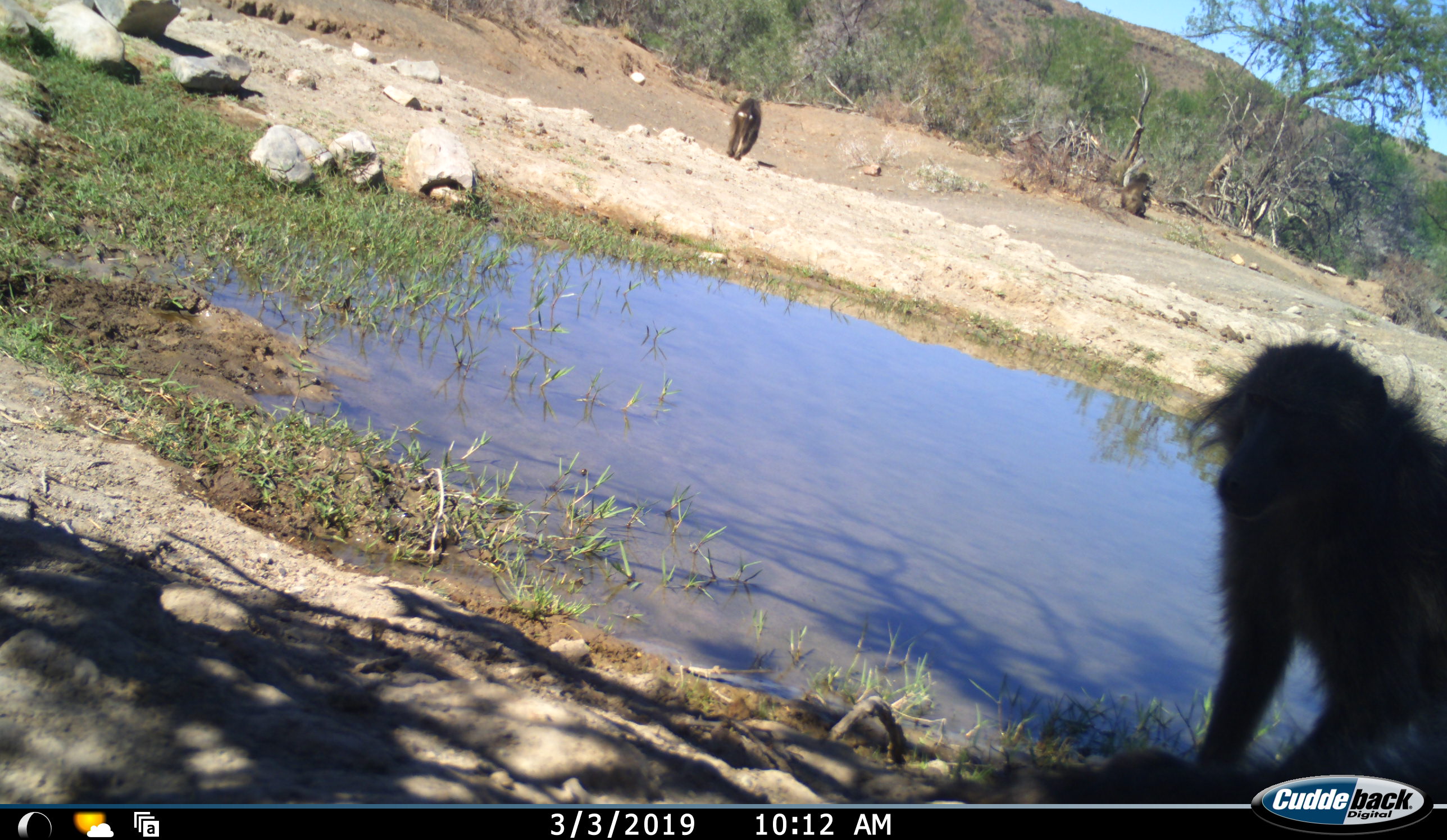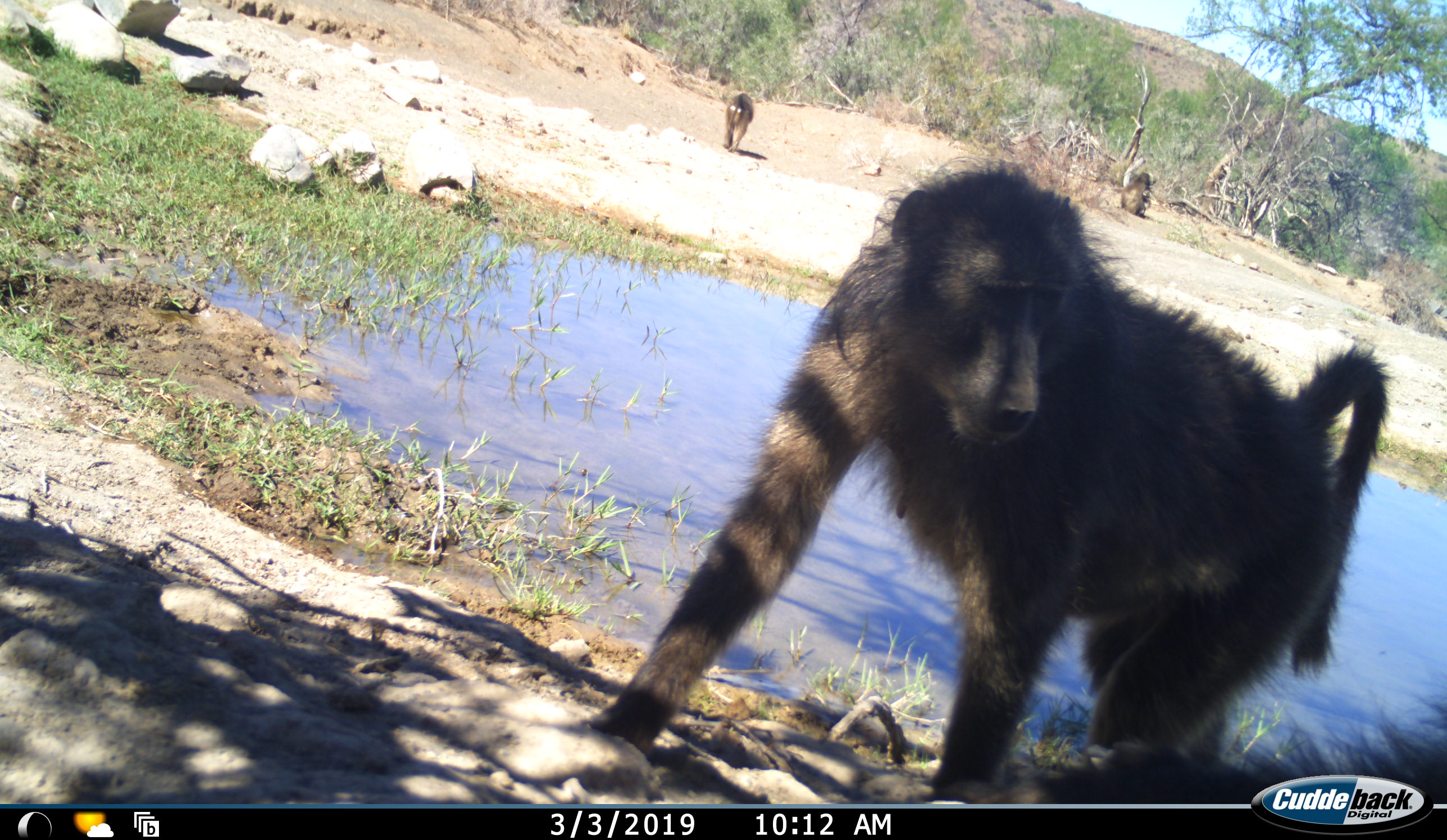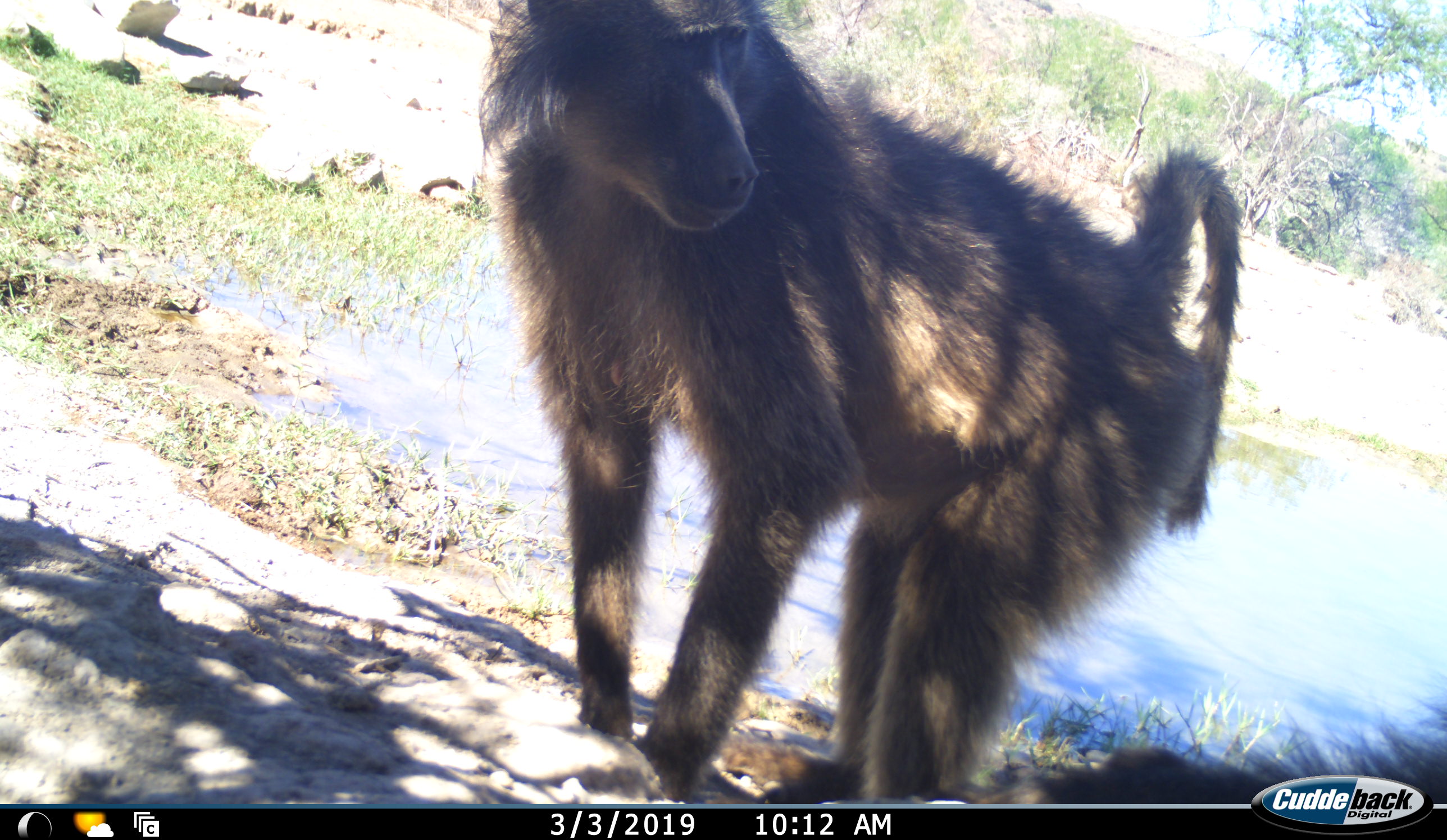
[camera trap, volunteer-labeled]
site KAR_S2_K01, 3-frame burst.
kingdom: Animalia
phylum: Chordata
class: Mammalia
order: Primates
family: Cercopithecidae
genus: Papio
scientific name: Papio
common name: baboon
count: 3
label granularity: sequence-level